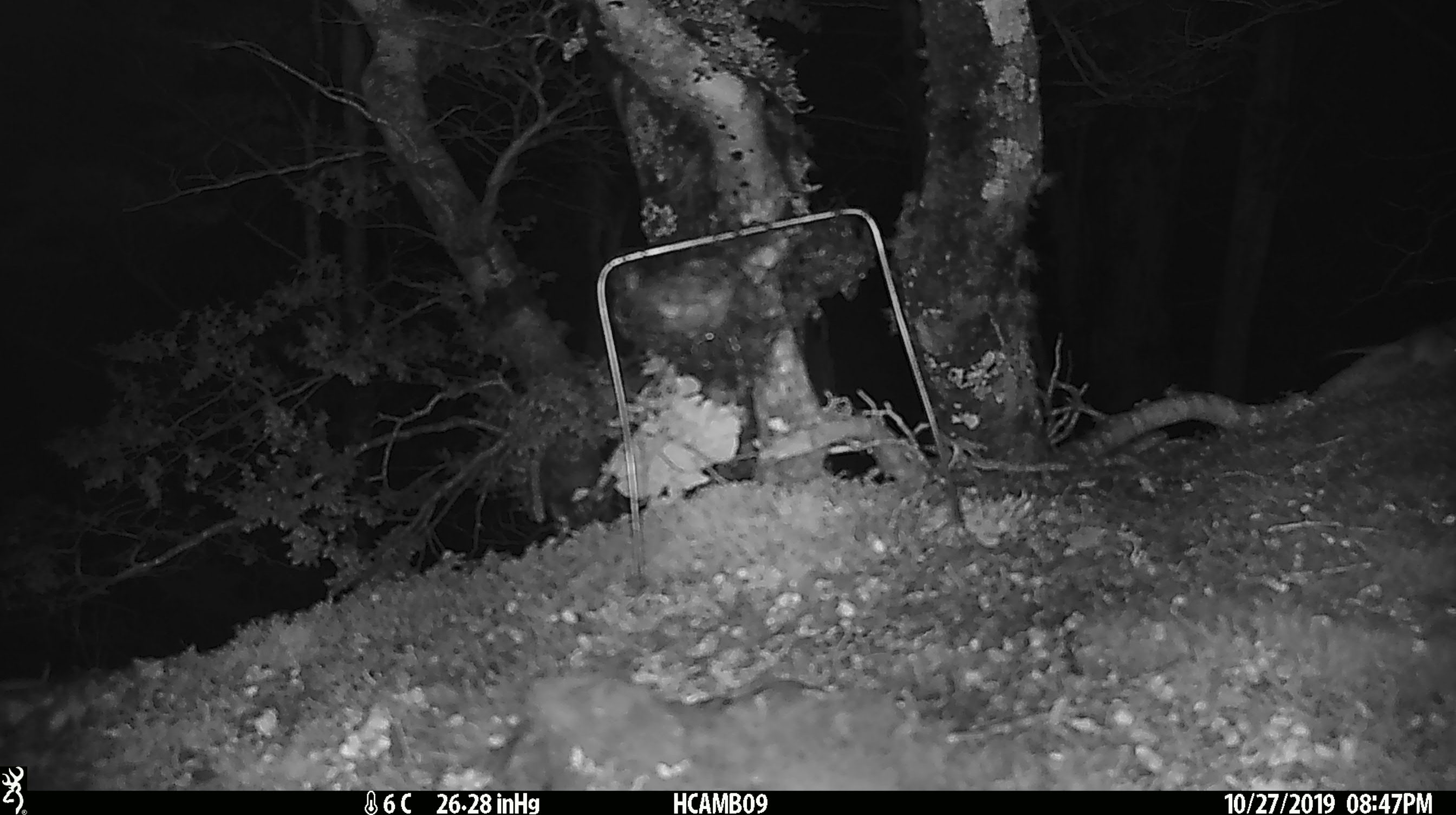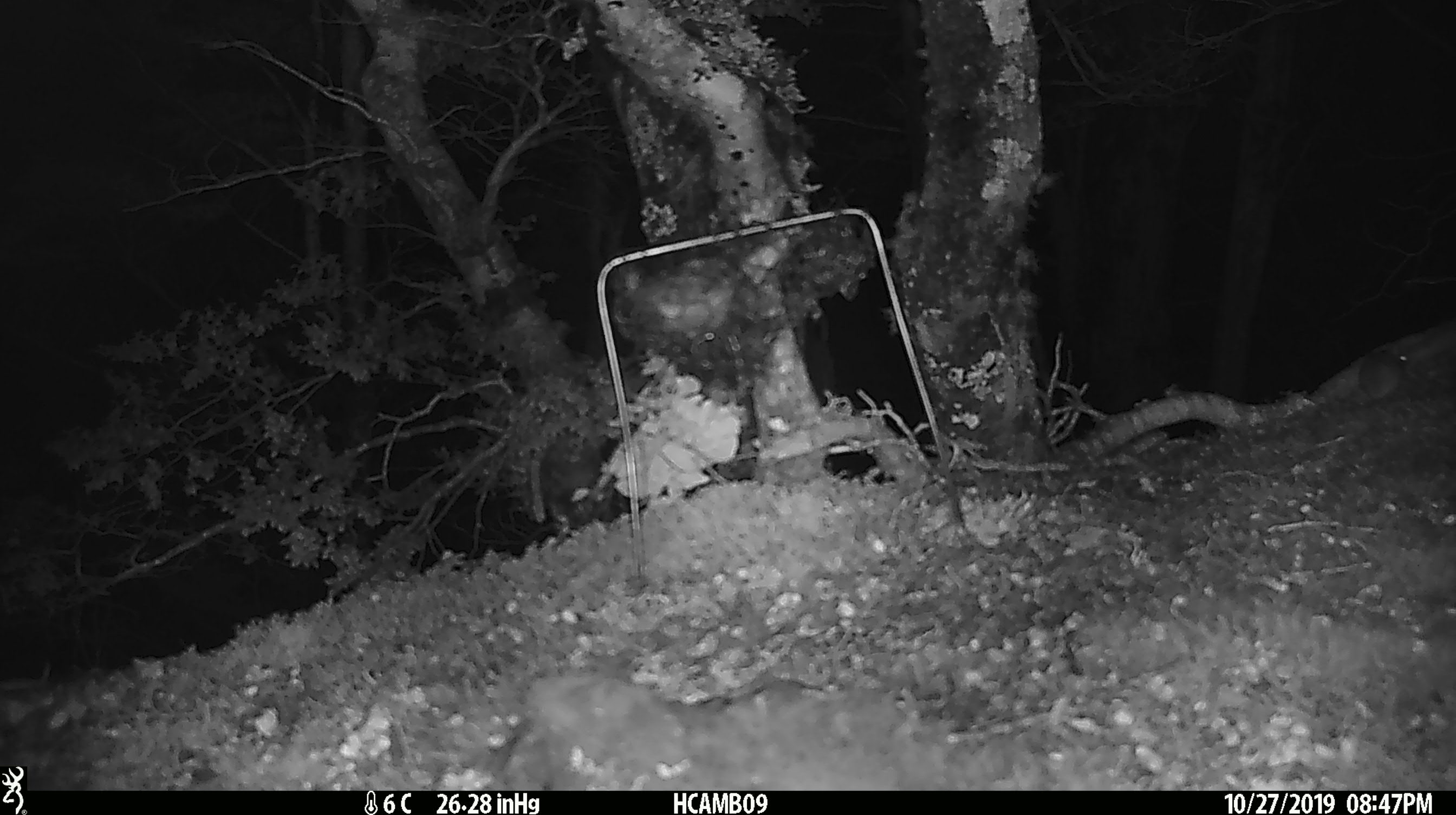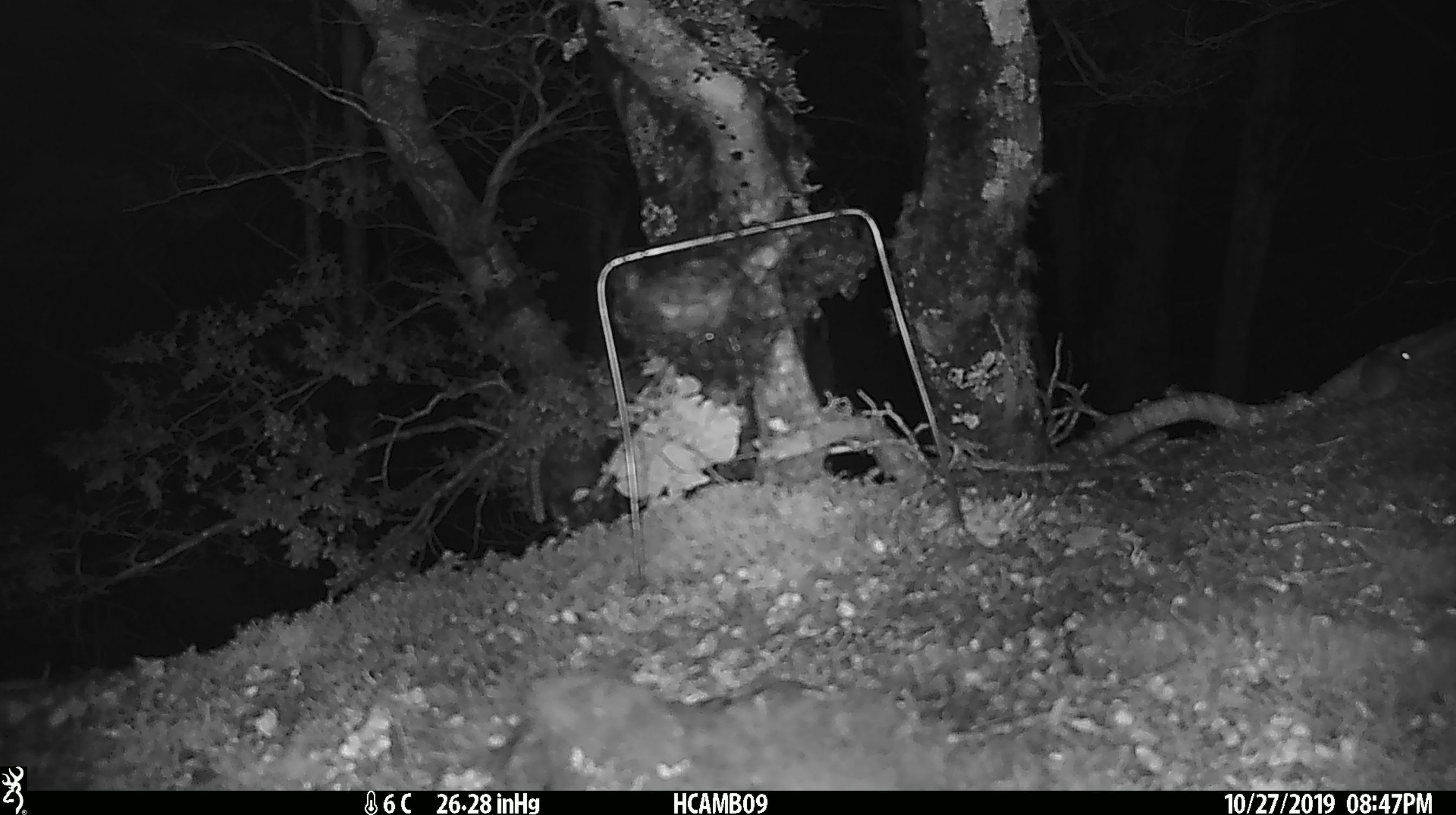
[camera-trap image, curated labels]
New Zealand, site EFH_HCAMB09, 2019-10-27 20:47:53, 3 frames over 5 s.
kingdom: Animalia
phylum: Chordata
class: Mammalia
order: Rodentia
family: Muridae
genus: Mus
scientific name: Mus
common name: mouse